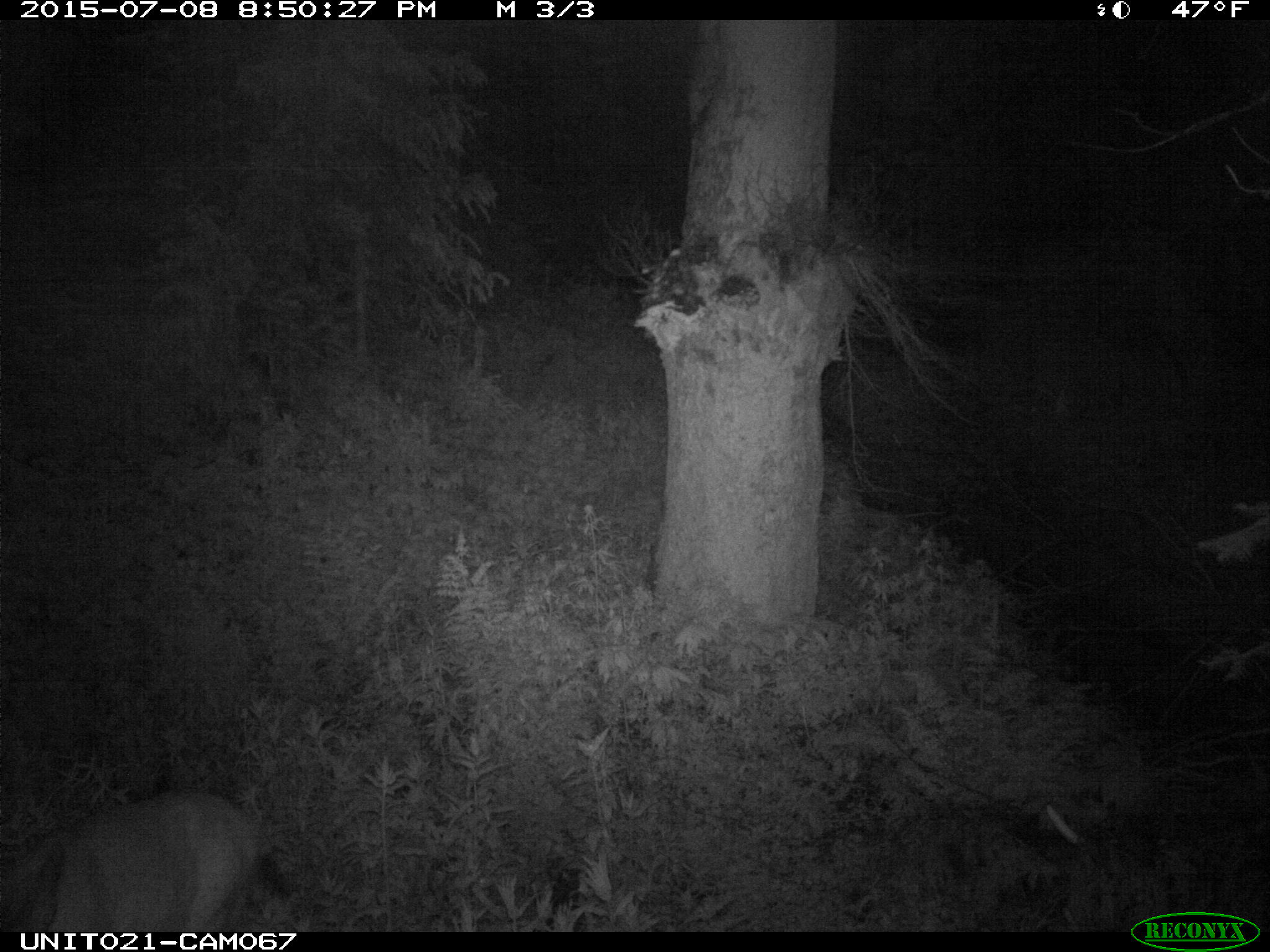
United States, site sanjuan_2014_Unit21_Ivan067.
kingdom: Animalia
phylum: Chordata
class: Mammalia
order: Artiodactyla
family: Cervidae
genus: Odocoileus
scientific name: Odocoileus hemionus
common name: mule deer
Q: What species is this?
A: Odocoileus hemionus (mule deer).